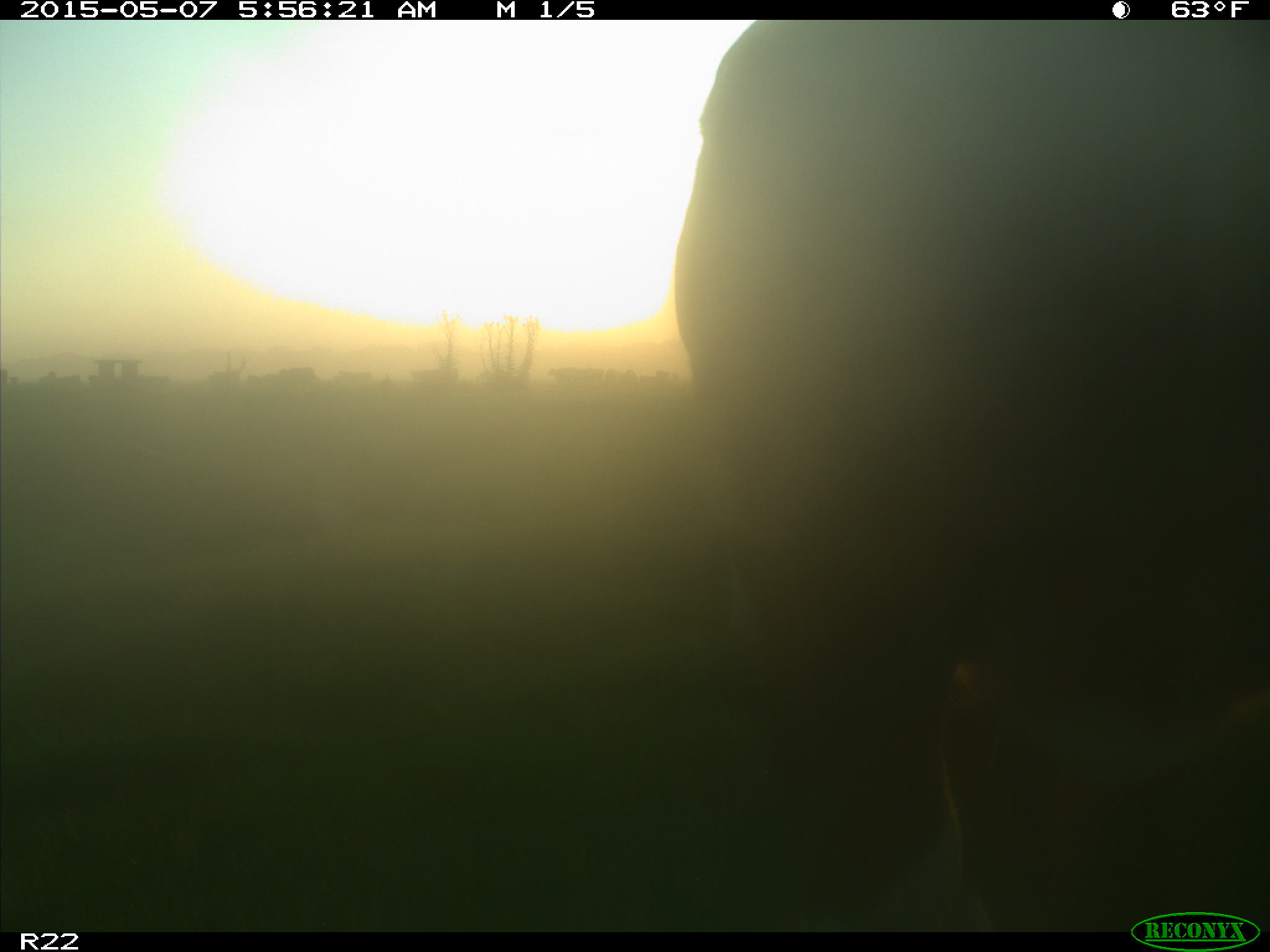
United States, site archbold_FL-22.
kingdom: Animalia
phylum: Chordata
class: Mammalia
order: Artiodactyla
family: Bovidae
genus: Bos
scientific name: Bos taurus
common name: domestic cow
Bos taurus (domestic cow).